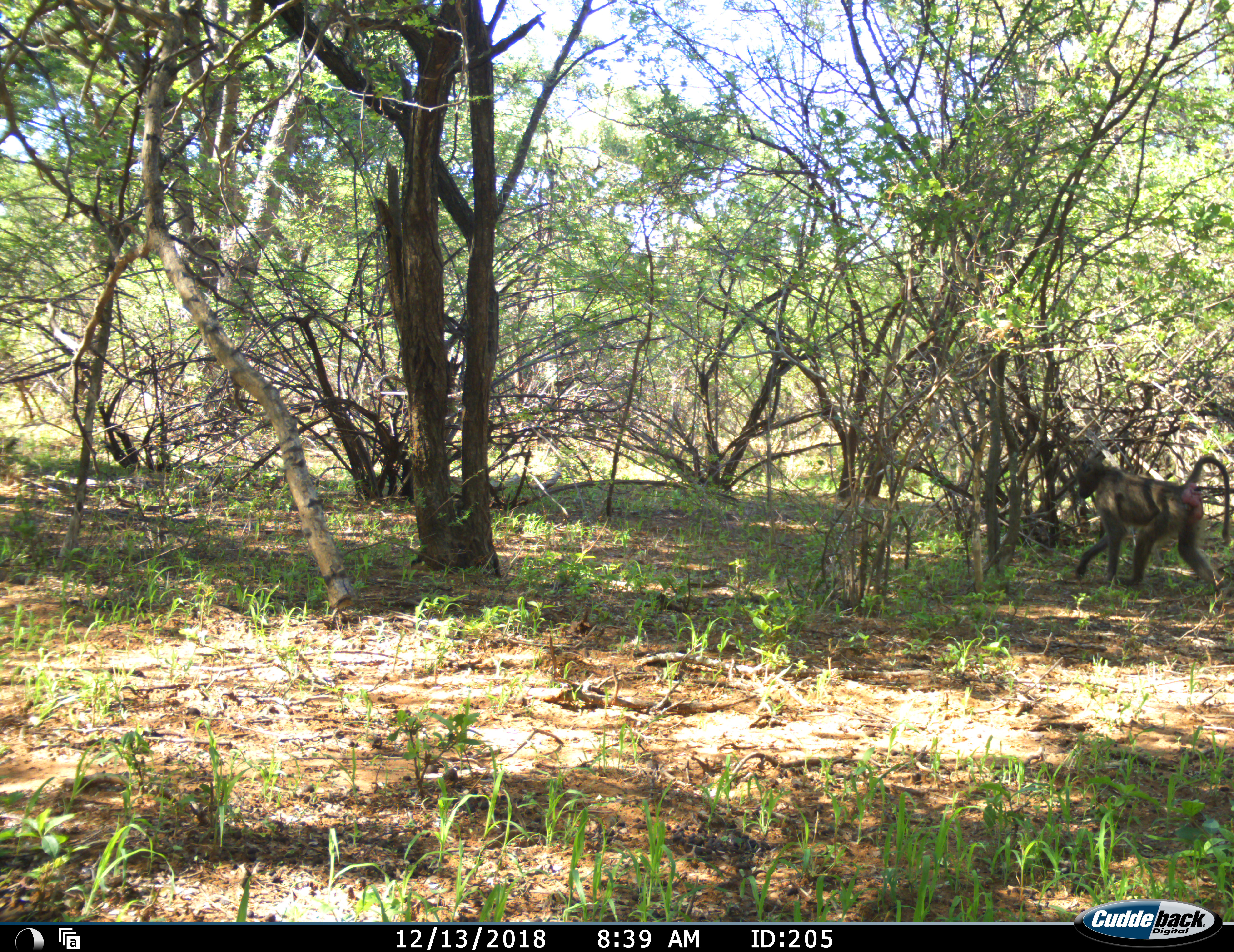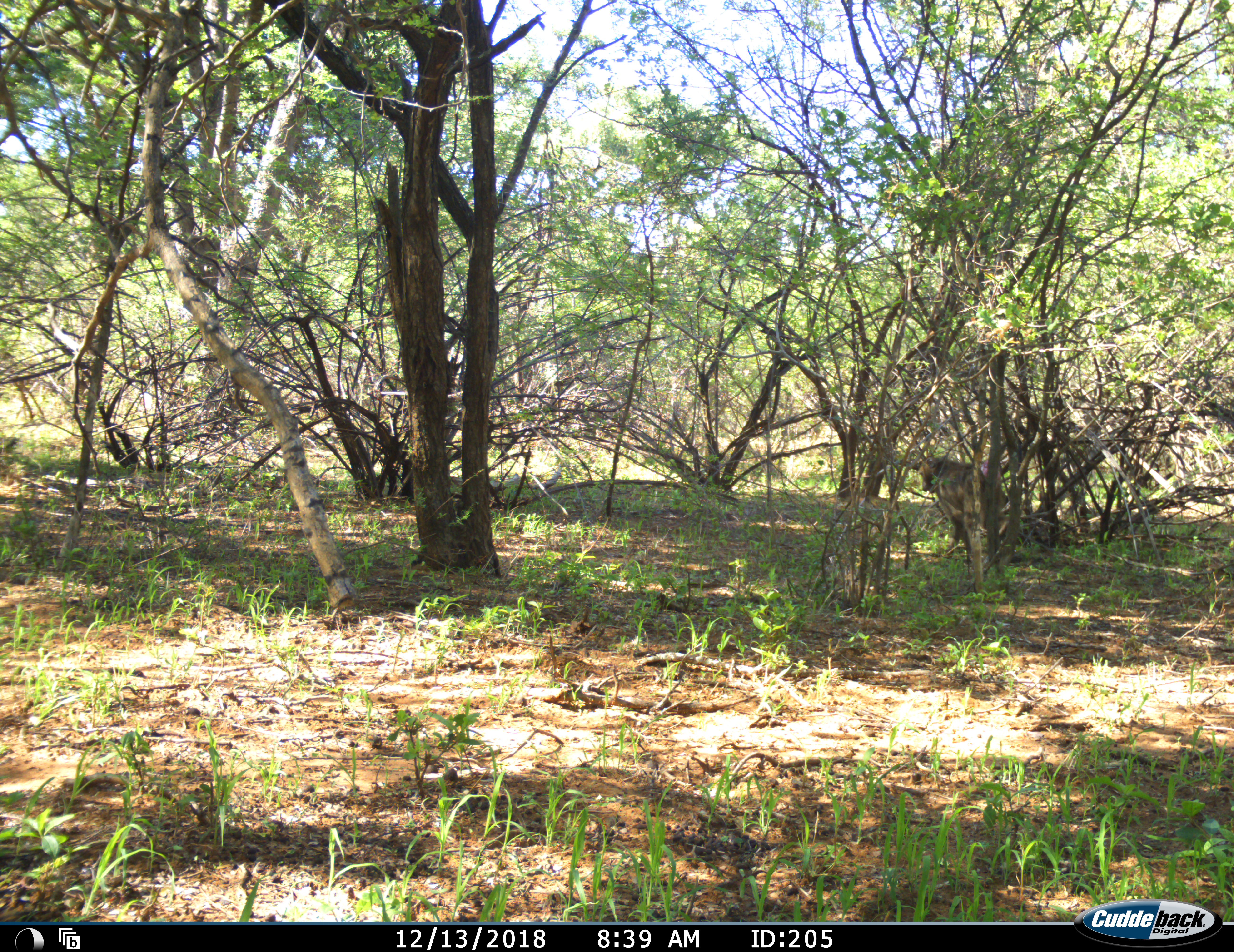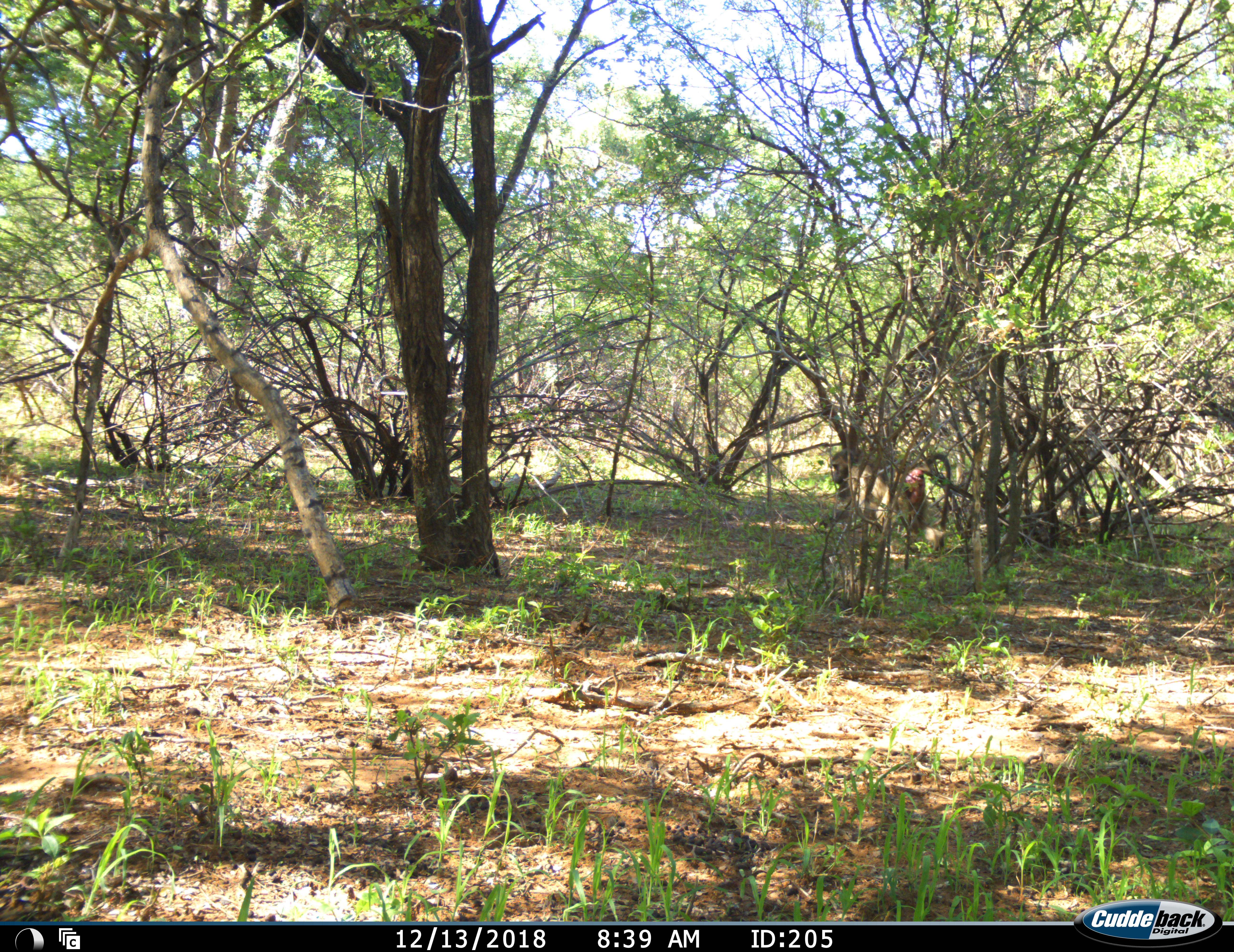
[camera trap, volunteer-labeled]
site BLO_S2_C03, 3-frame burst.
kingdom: Animalia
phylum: Chordata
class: Mammalia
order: Primates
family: Cercopithecidae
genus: Papio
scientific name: Papio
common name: baboon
Baboon (Papio), count 1. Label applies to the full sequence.